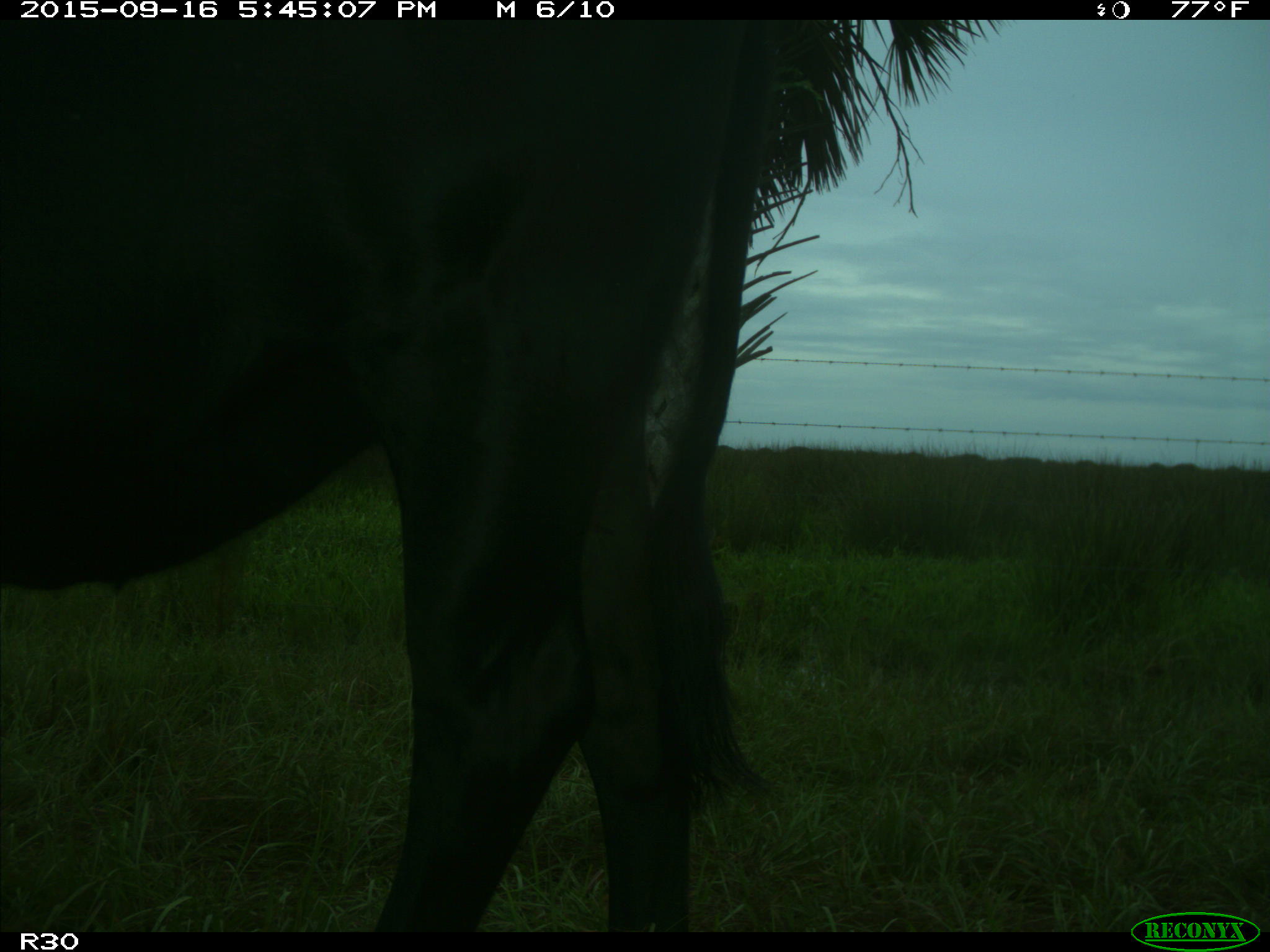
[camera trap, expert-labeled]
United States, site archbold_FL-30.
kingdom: Animalia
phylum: Chordata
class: Mammalia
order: Artiodactyla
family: Bovidae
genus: Bos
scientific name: Bos taurus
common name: domestic cow